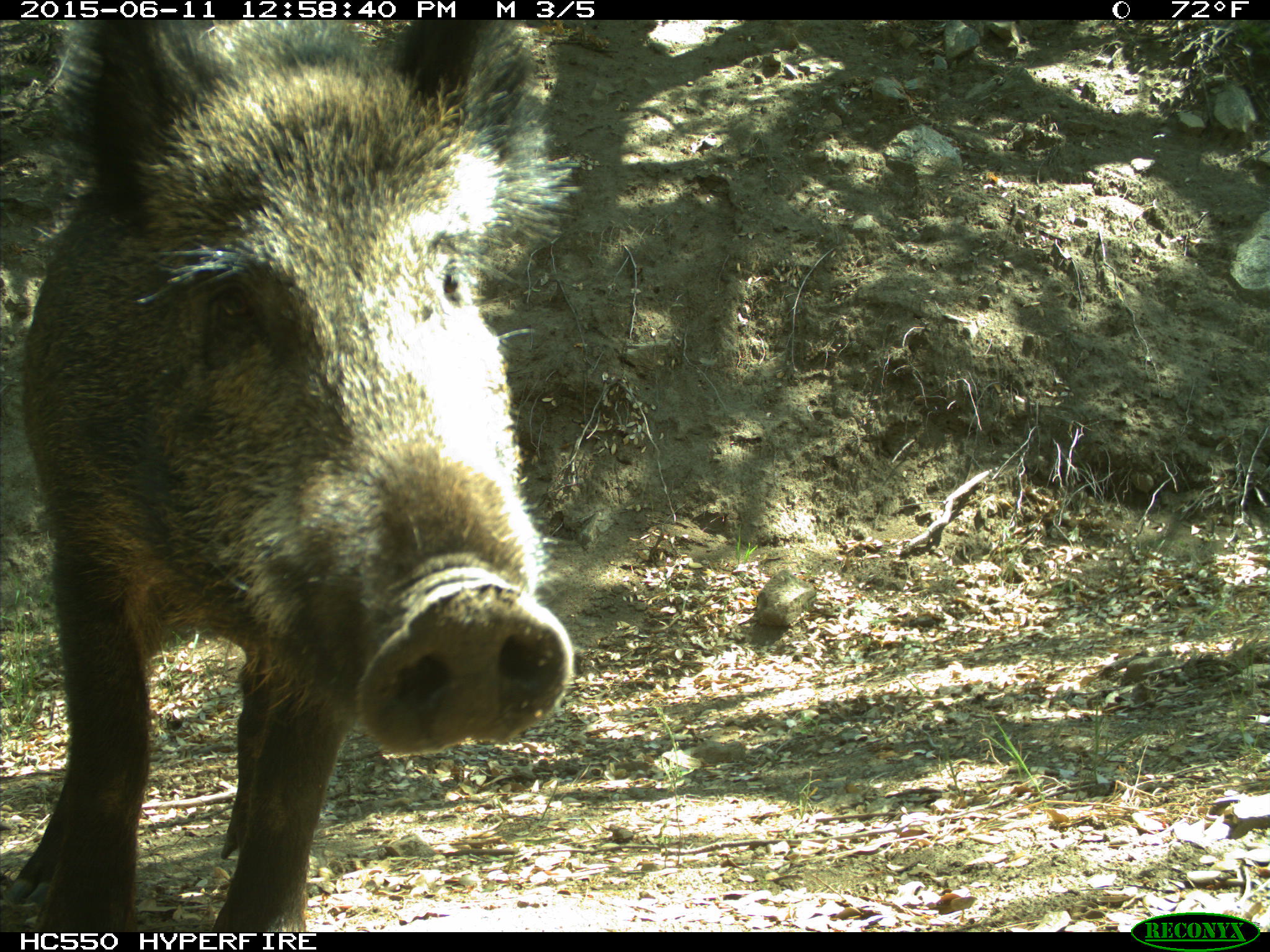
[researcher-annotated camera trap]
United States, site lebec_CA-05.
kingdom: Animalia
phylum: Chordata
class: Mammalia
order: Artiodactyla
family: Suidae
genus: Sus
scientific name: Sus scrofa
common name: wild boar